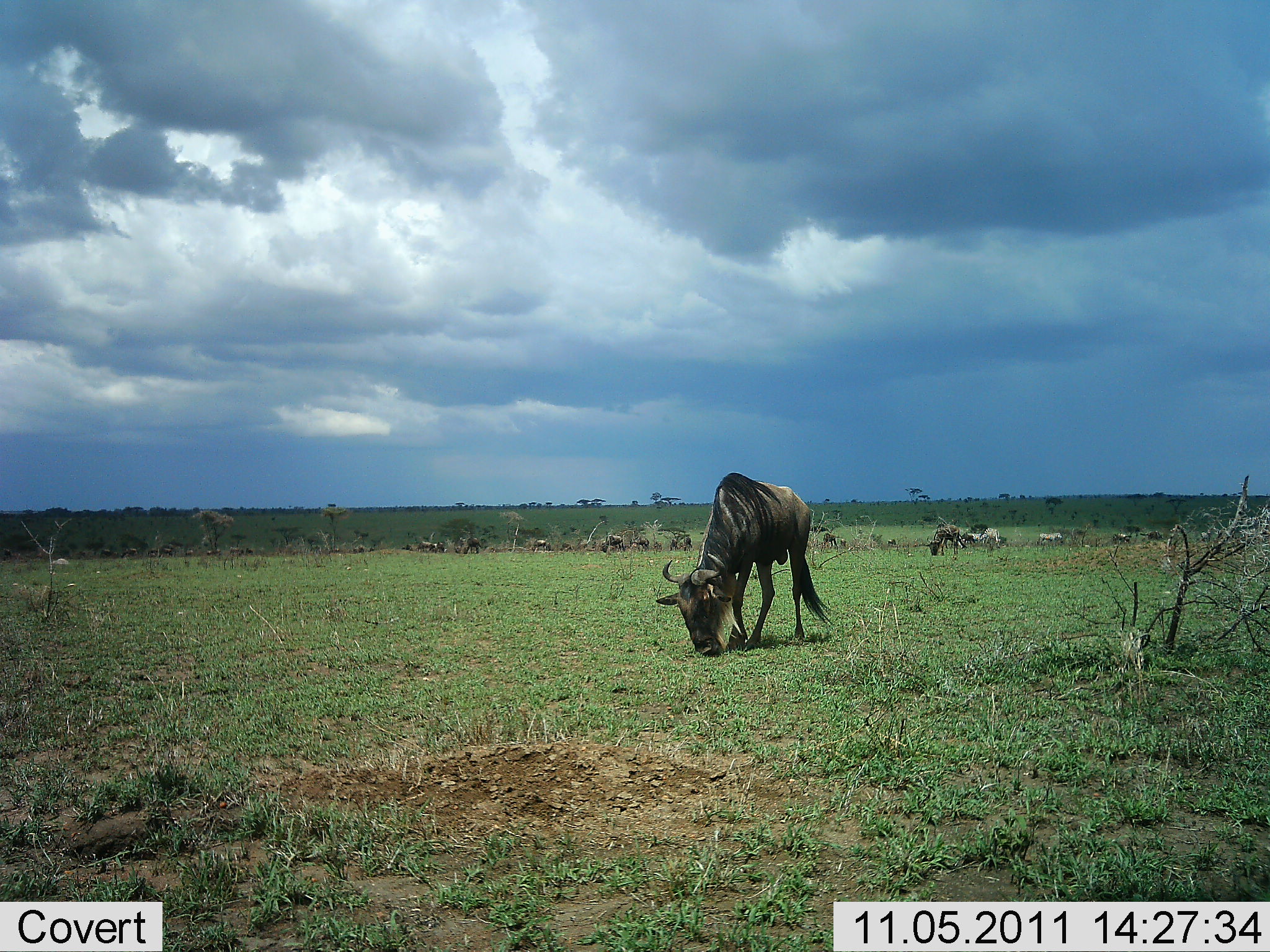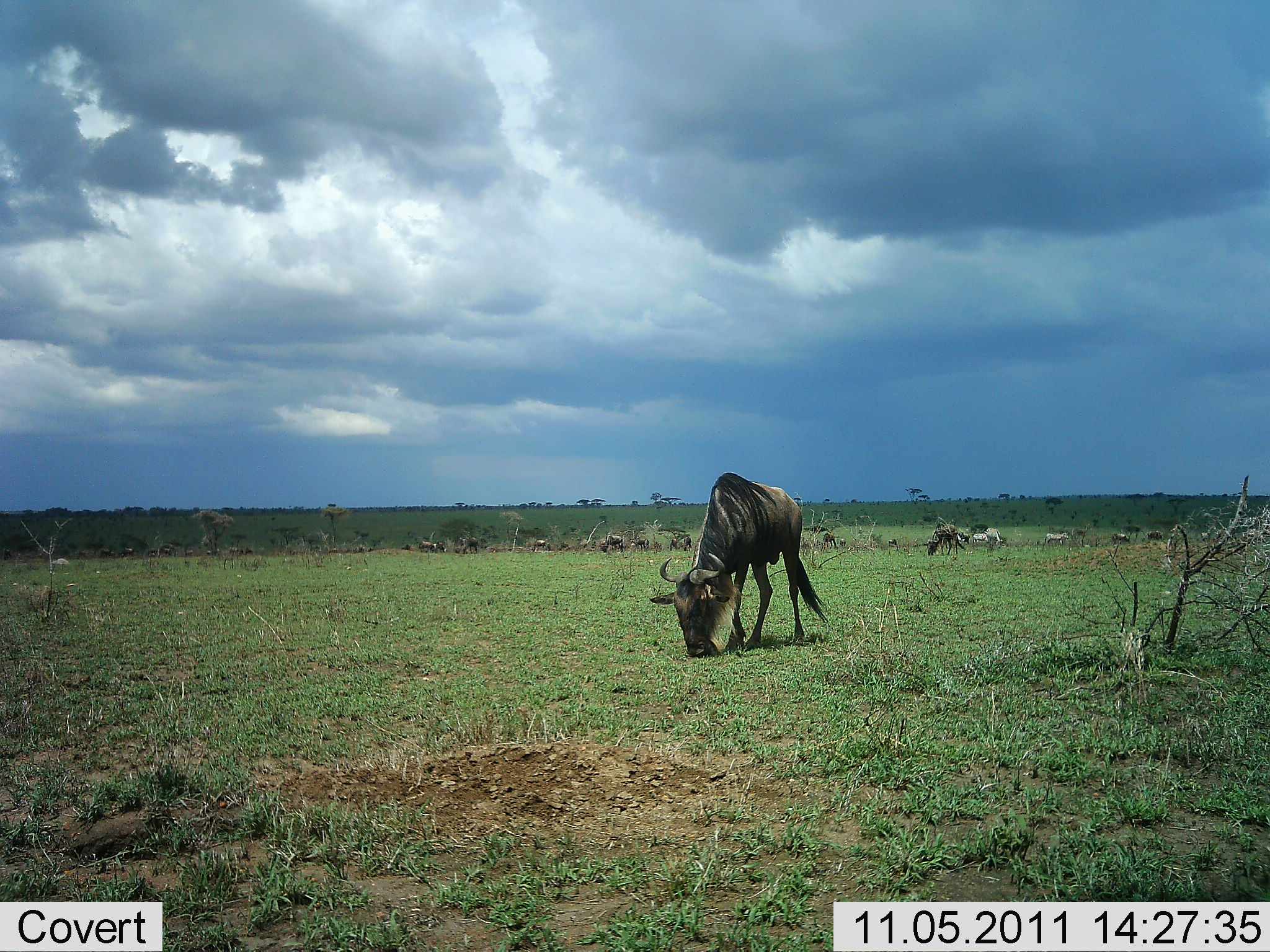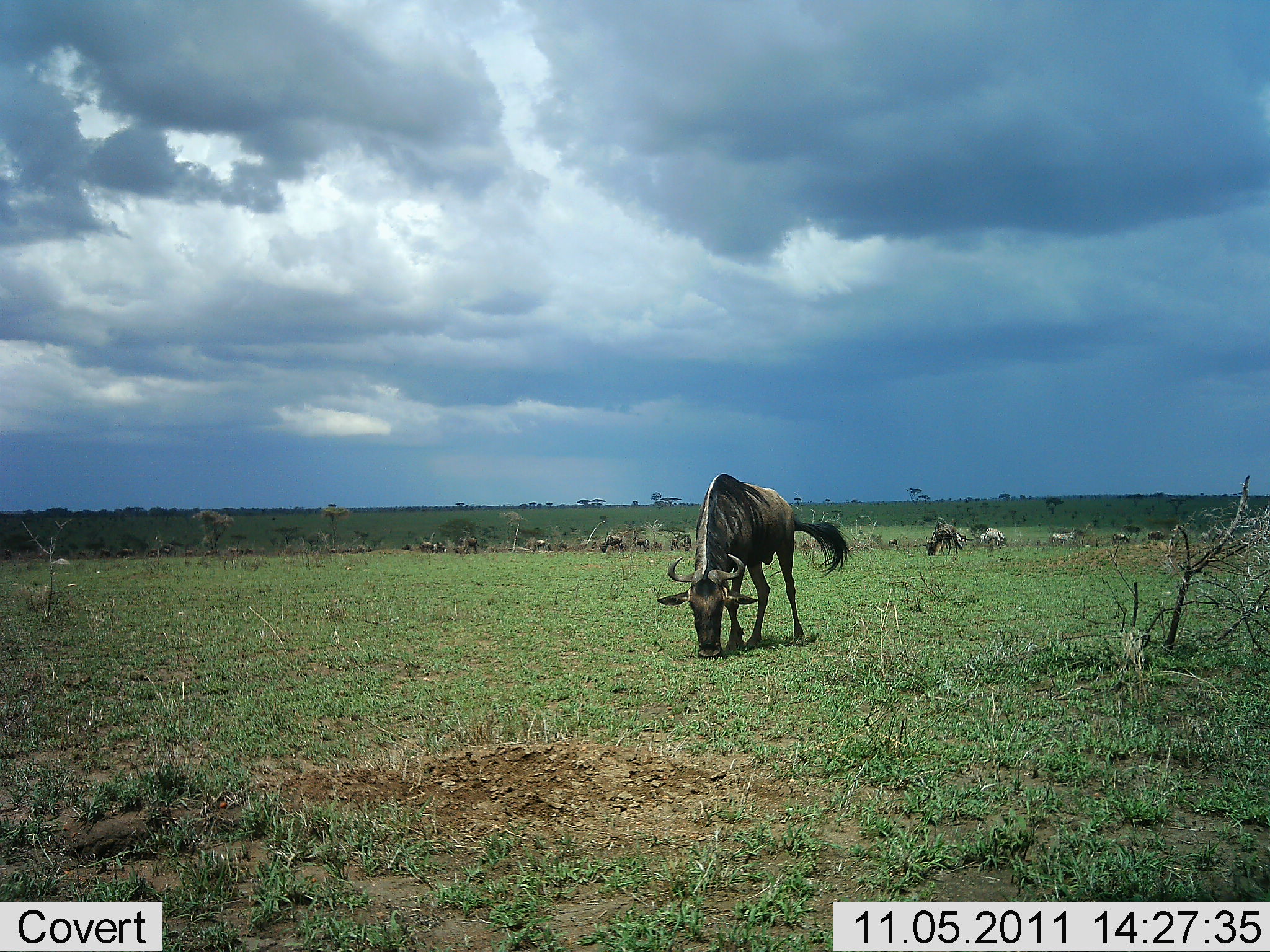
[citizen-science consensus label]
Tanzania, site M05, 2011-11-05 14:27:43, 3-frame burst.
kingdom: Animalia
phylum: Chordata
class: Mammalia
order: Artiodactyla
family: Bovidae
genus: Connochaetes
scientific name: Connochaetes taurinus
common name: blue wildebeest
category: wildebeest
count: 11-50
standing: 43%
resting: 0%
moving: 43%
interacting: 5%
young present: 0%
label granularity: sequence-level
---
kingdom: Animalia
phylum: Chordata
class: Mammalia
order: Perissodactyla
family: Equidae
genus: Equus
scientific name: Equus quagga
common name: plains zebra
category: zebra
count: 3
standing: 10%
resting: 0%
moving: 70%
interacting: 0%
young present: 0%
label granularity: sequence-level